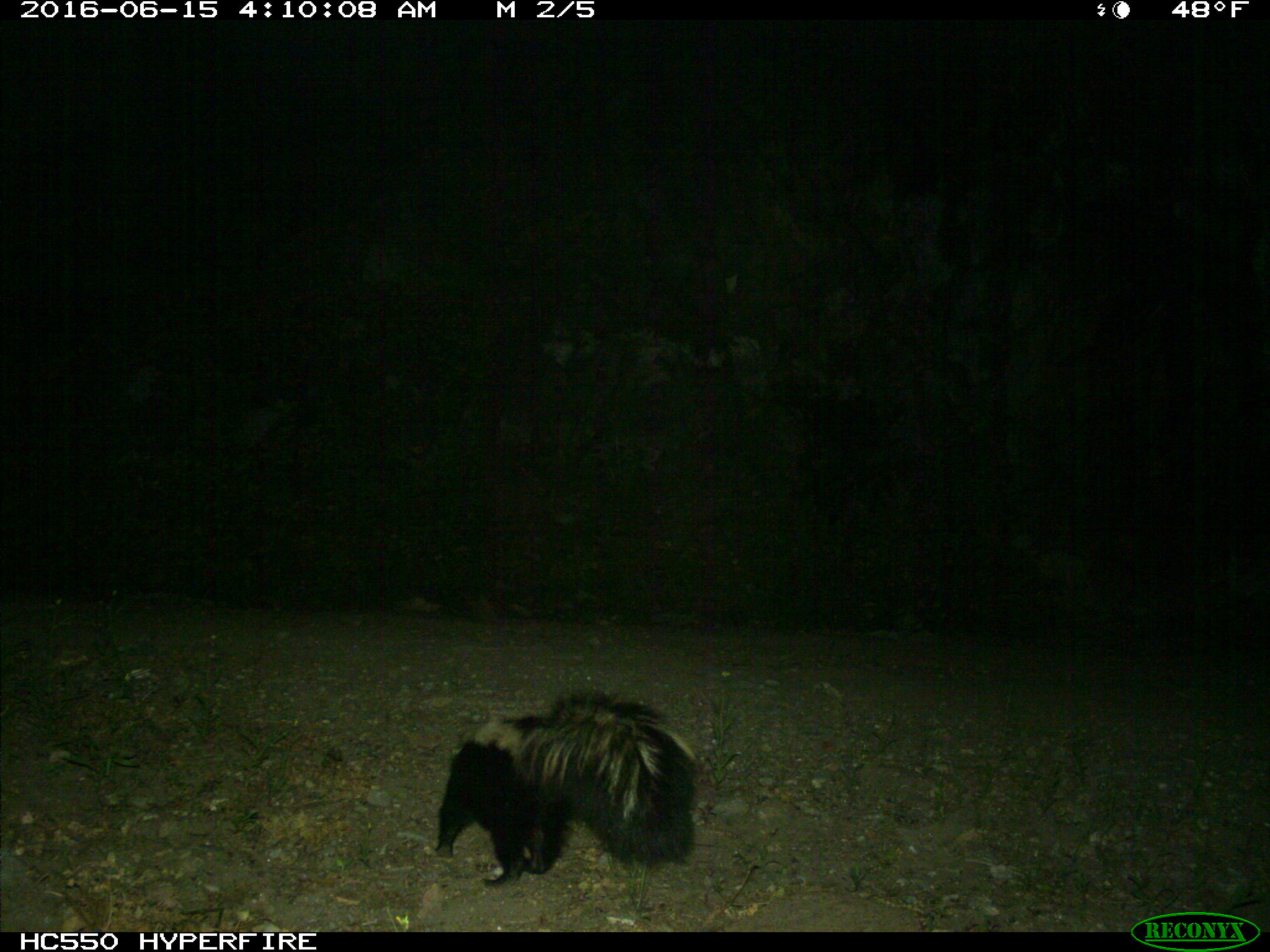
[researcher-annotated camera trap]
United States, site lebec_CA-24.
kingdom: Animalia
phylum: Chordata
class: Mammalia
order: Carnivora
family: Mephitidae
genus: Mephitis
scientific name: Mephitis mephitis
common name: striped skunk